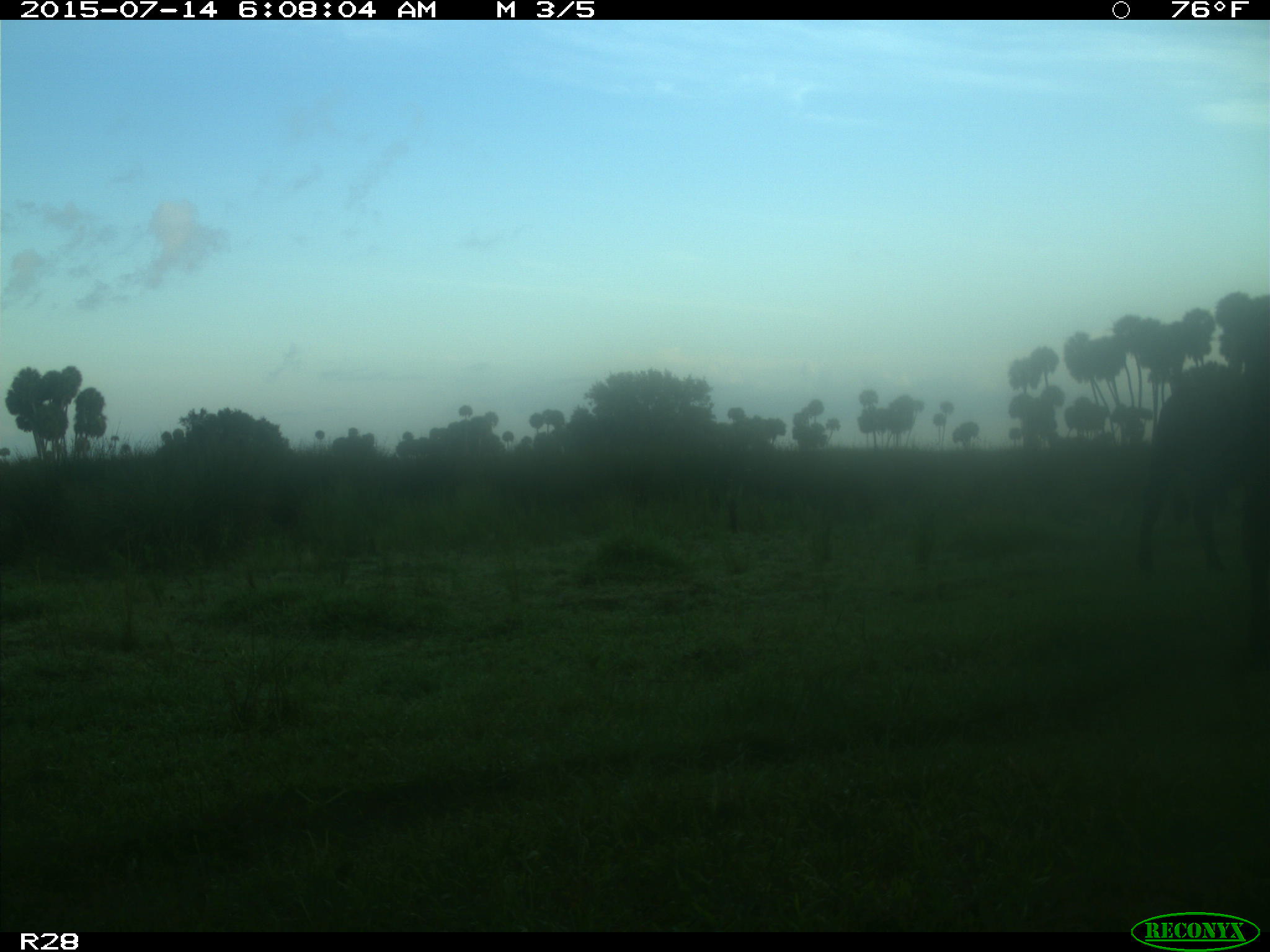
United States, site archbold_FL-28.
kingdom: Animalia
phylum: Chordata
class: Mammalia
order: Artiodactyla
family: Bovidae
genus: Bos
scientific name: Bos taurus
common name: domestic cow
Bos taurus (domestic cow).